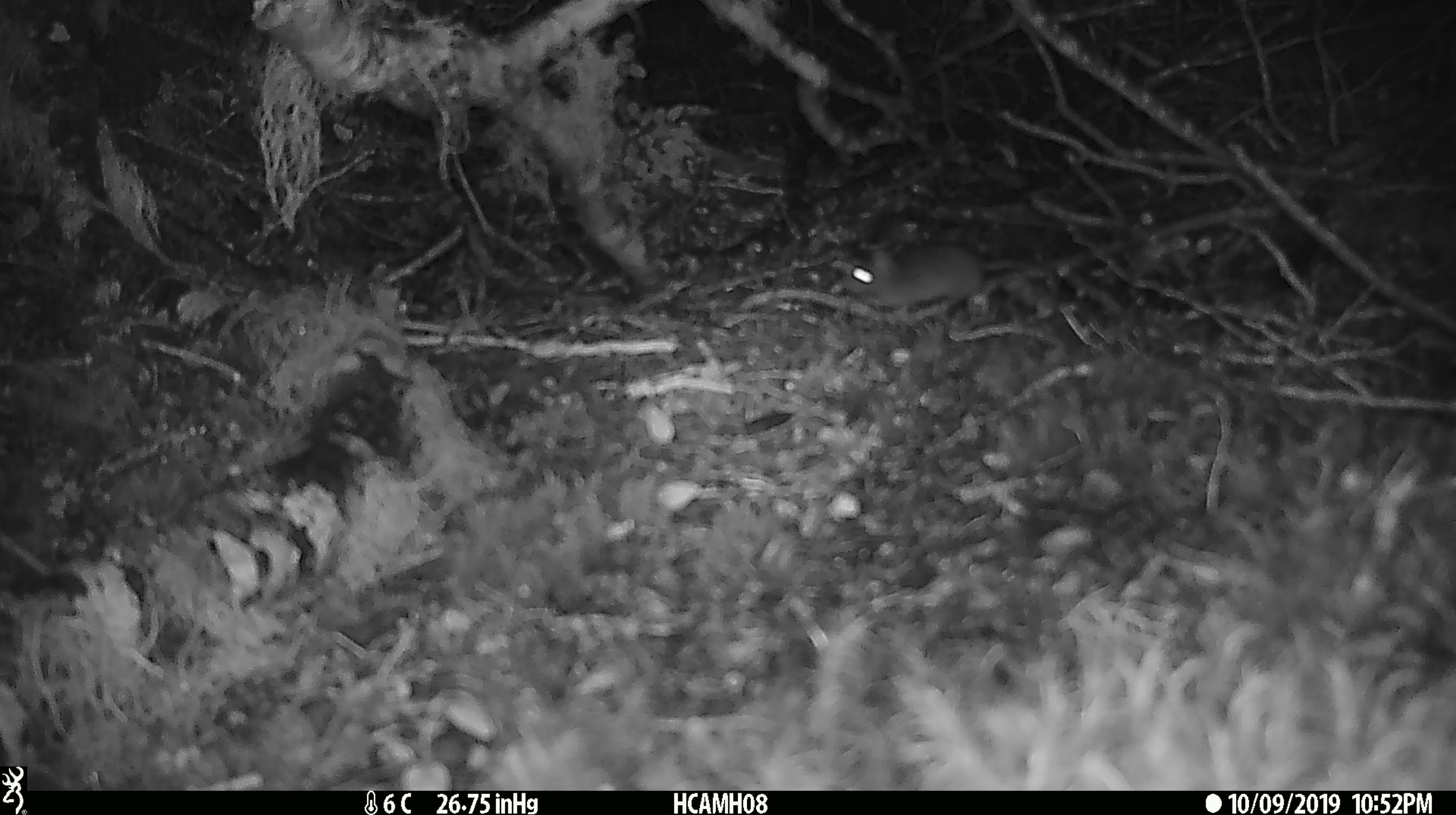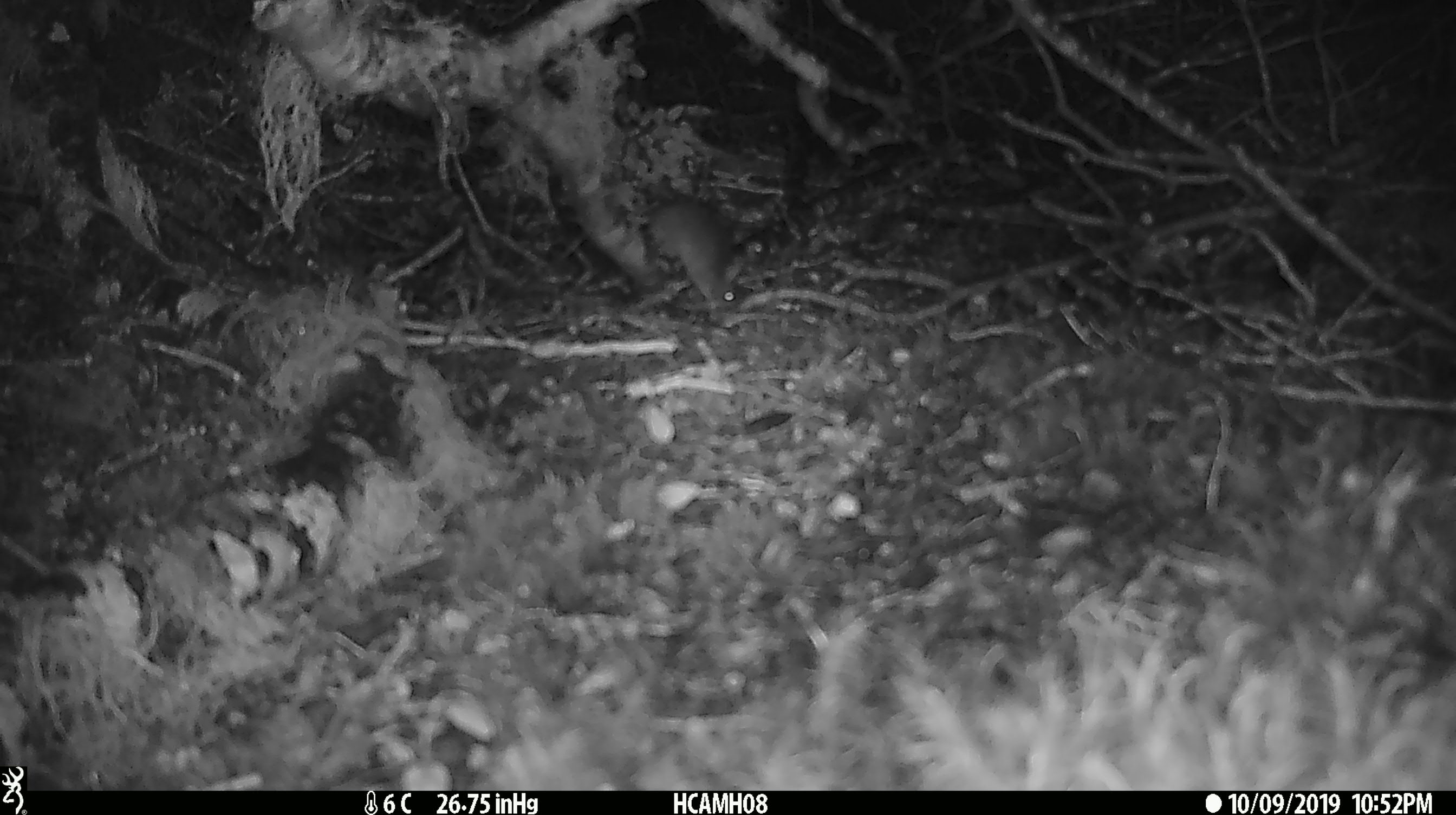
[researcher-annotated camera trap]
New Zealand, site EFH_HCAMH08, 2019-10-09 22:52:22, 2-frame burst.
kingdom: Animalia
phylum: Chordata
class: Mammalia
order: Rodentia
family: Muridae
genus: Mus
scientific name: Mus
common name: mouse